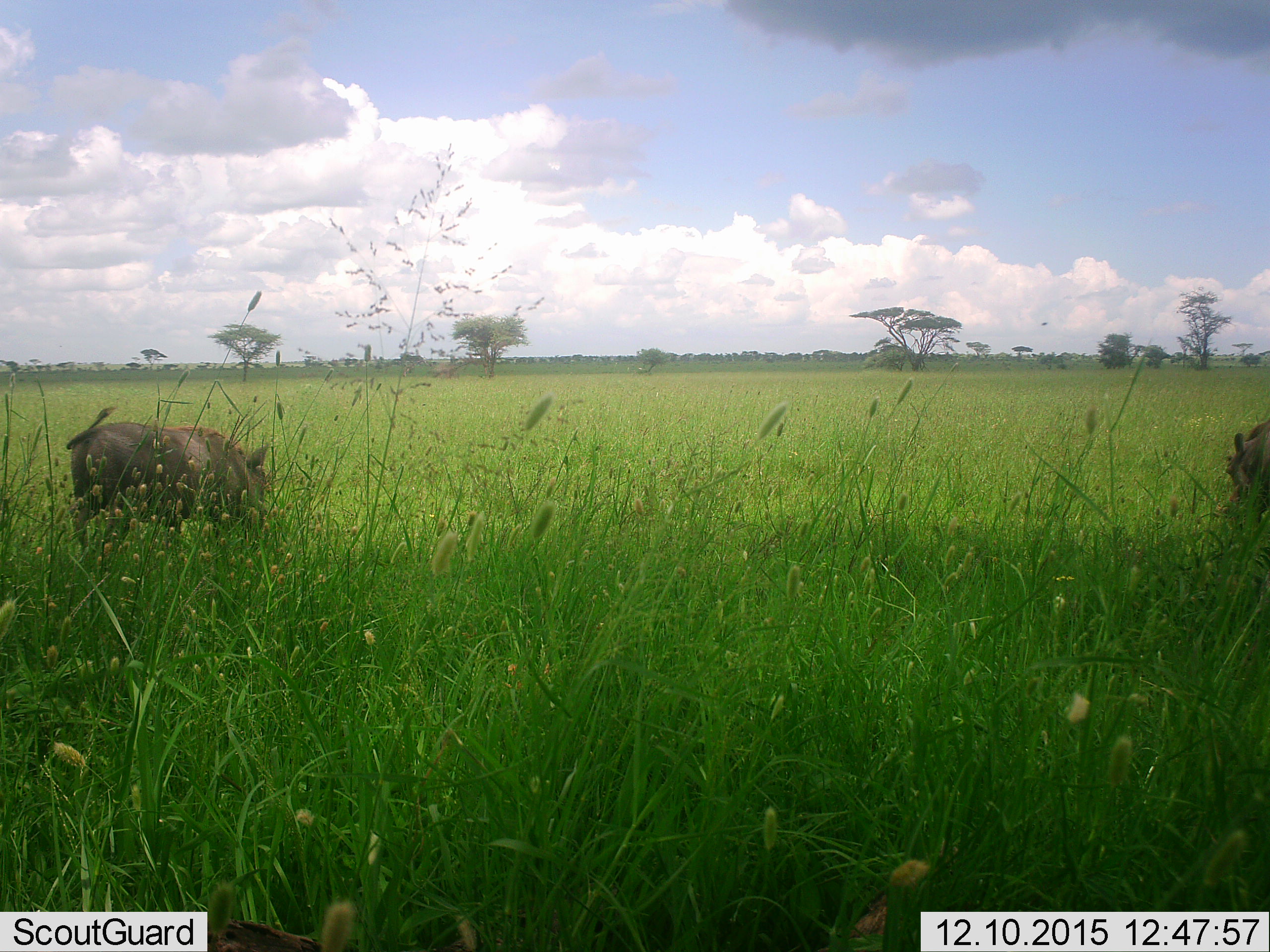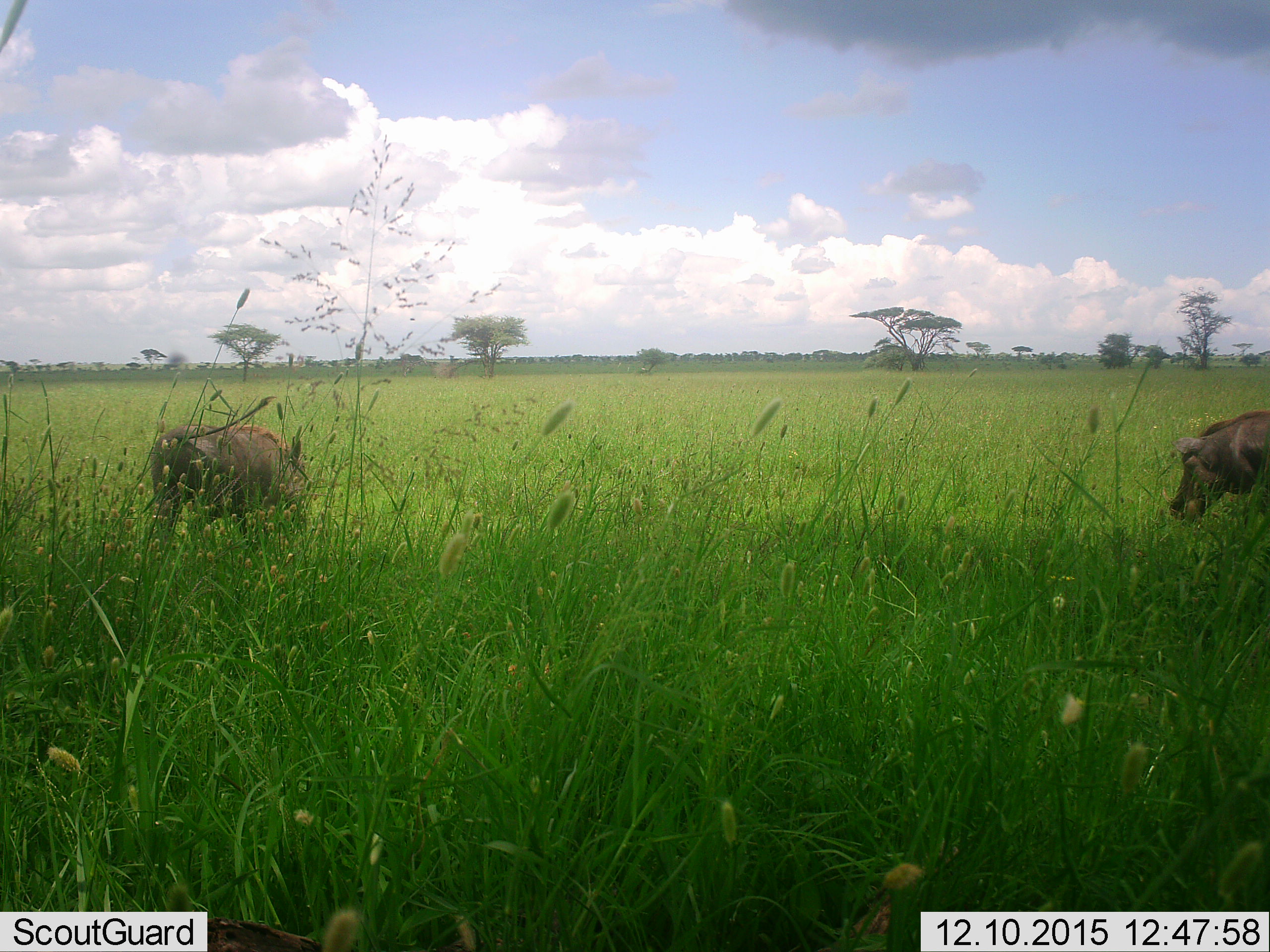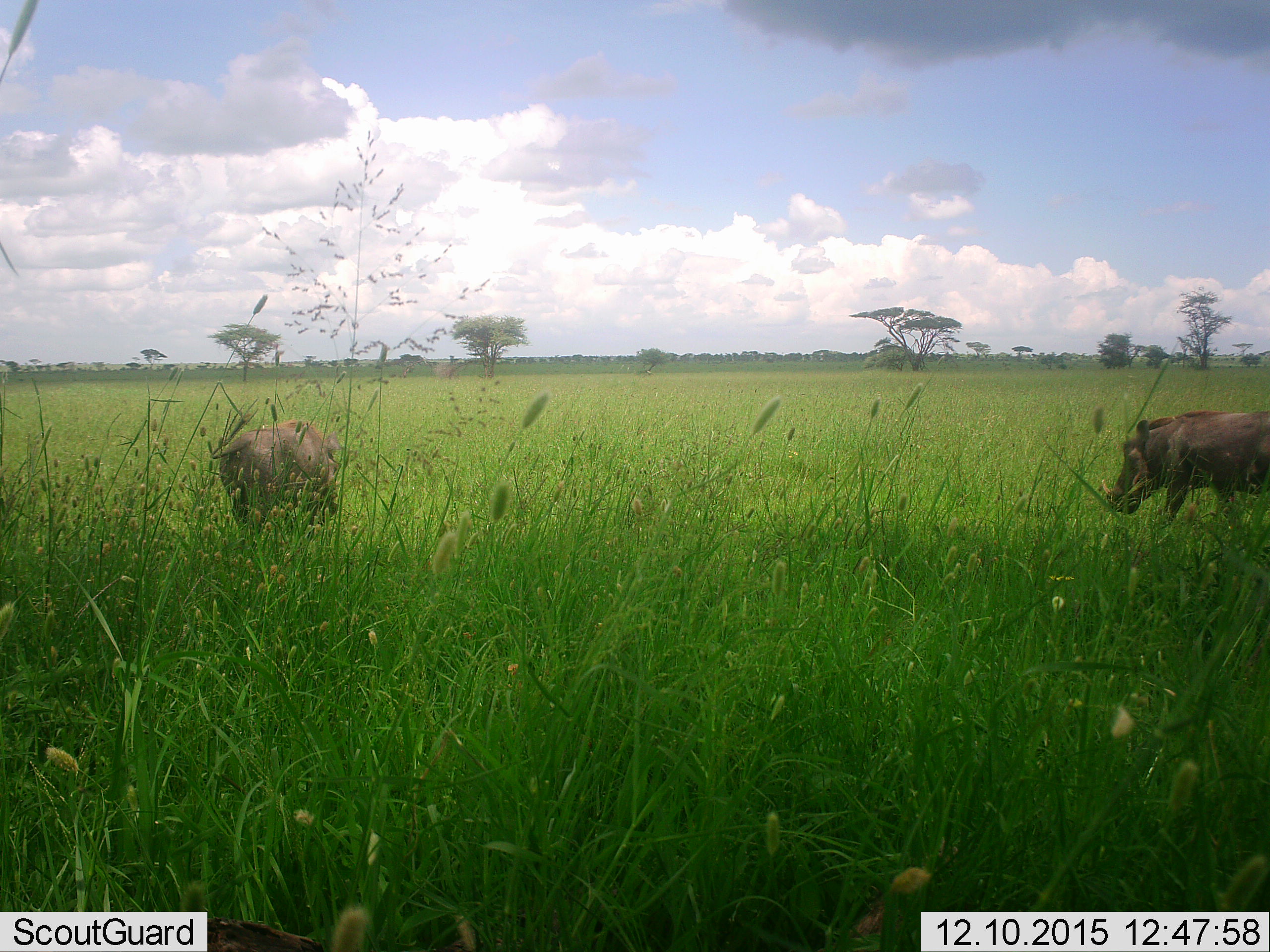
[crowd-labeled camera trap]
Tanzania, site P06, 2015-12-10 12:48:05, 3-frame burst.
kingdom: Animalia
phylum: Chordata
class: Mammalia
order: Artiodactyla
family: Suidae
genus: Phacochoerus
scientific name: Phacochoerus africanus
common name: warthog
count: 2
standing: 14%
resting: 0%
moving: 57%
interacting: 0%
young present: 0%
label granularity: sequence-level